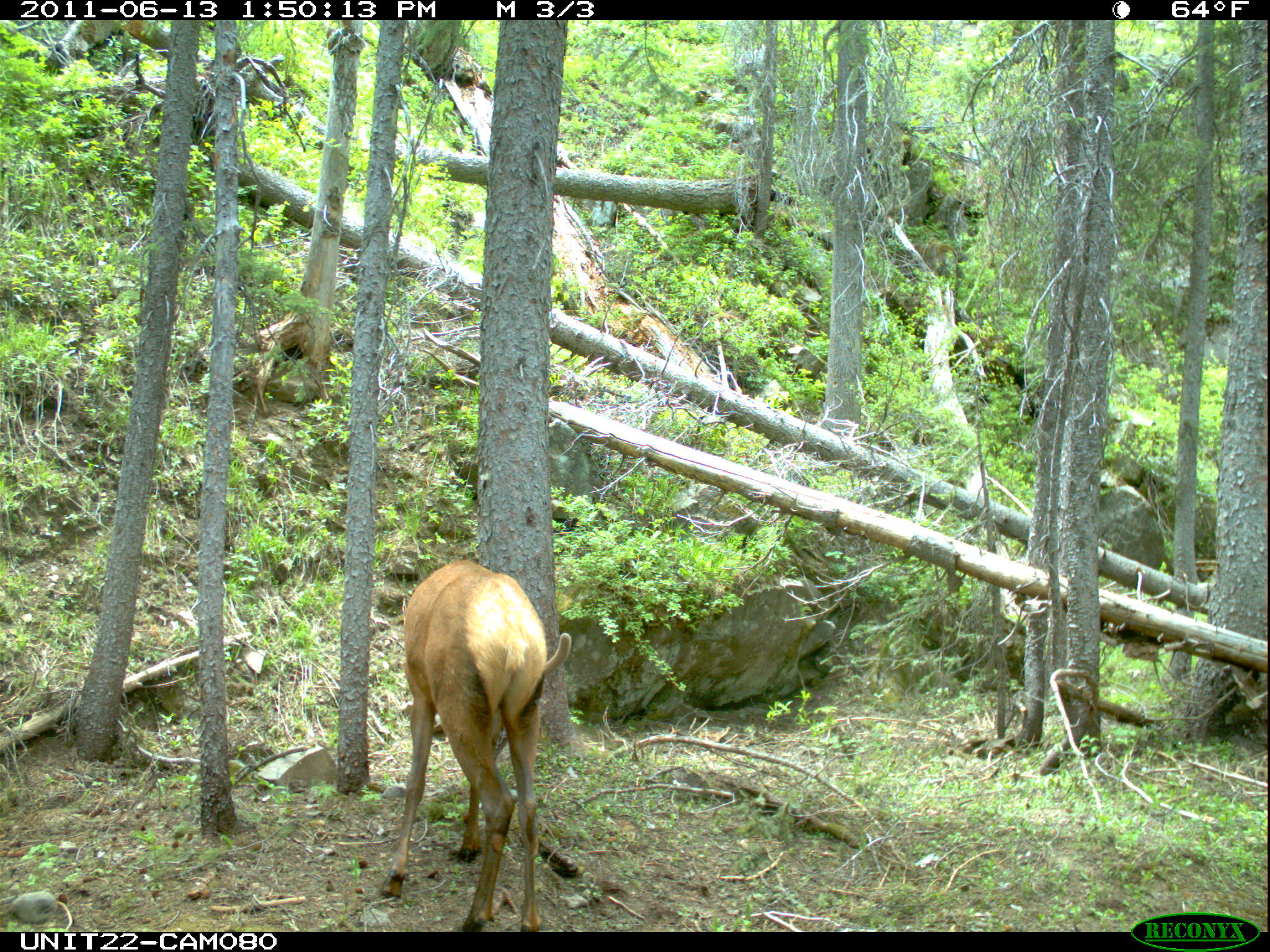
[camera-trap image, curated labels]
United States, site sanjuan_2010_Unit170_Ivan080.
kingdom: Animalia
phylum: Chordata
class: Mammalia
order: Artiodactyla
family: Cervidae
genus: Cervus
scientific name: Cervus elaphus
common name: red deer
Cervus elaphus (red deer).